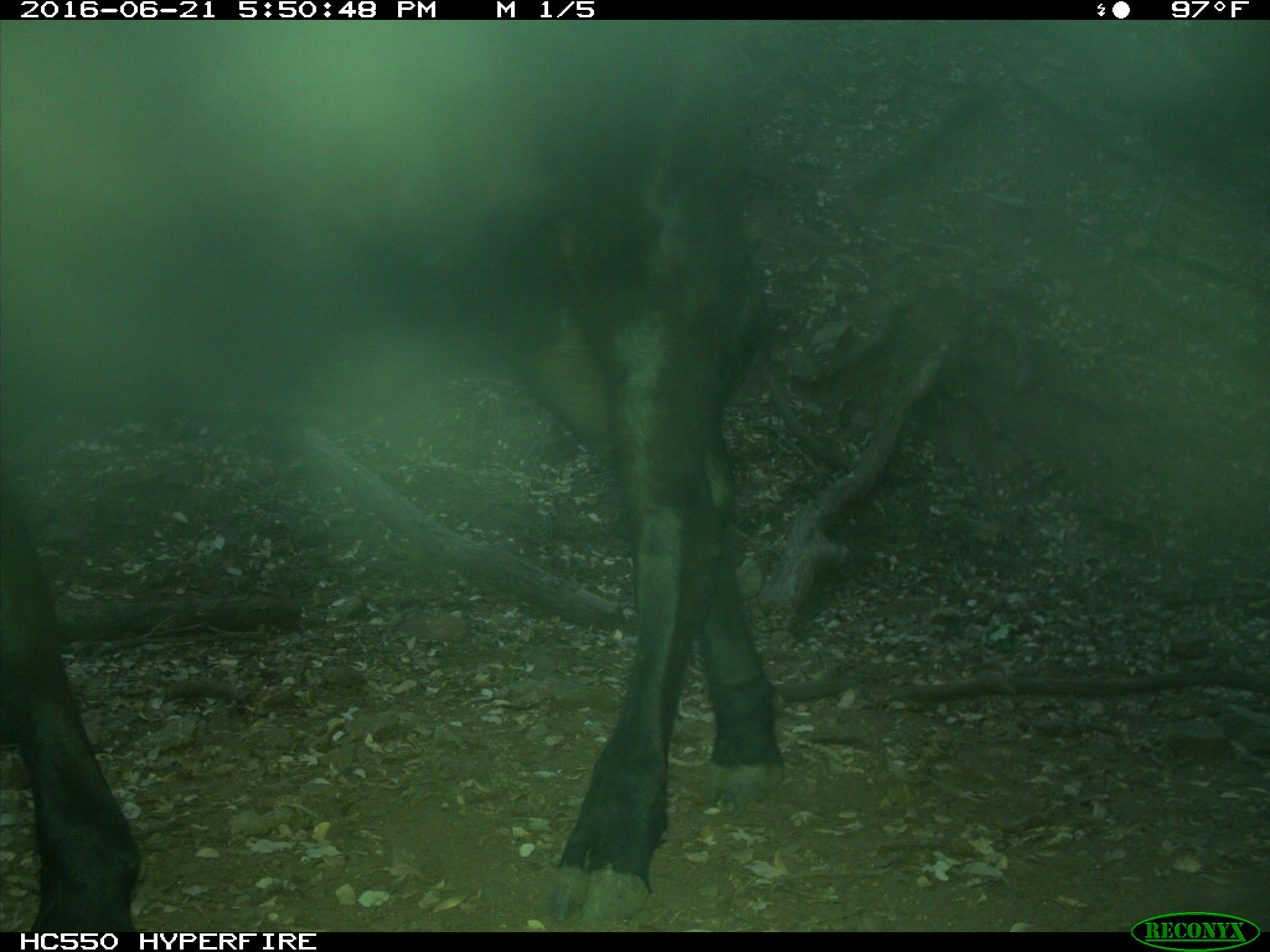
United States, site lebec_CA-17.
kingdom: Animalia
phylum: Chordata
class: Mammalia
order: Artiodactyla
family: Bovidae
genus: Bos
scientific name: Bos taurus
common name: domestic cow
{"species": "Bos taurus (domestic cow)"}